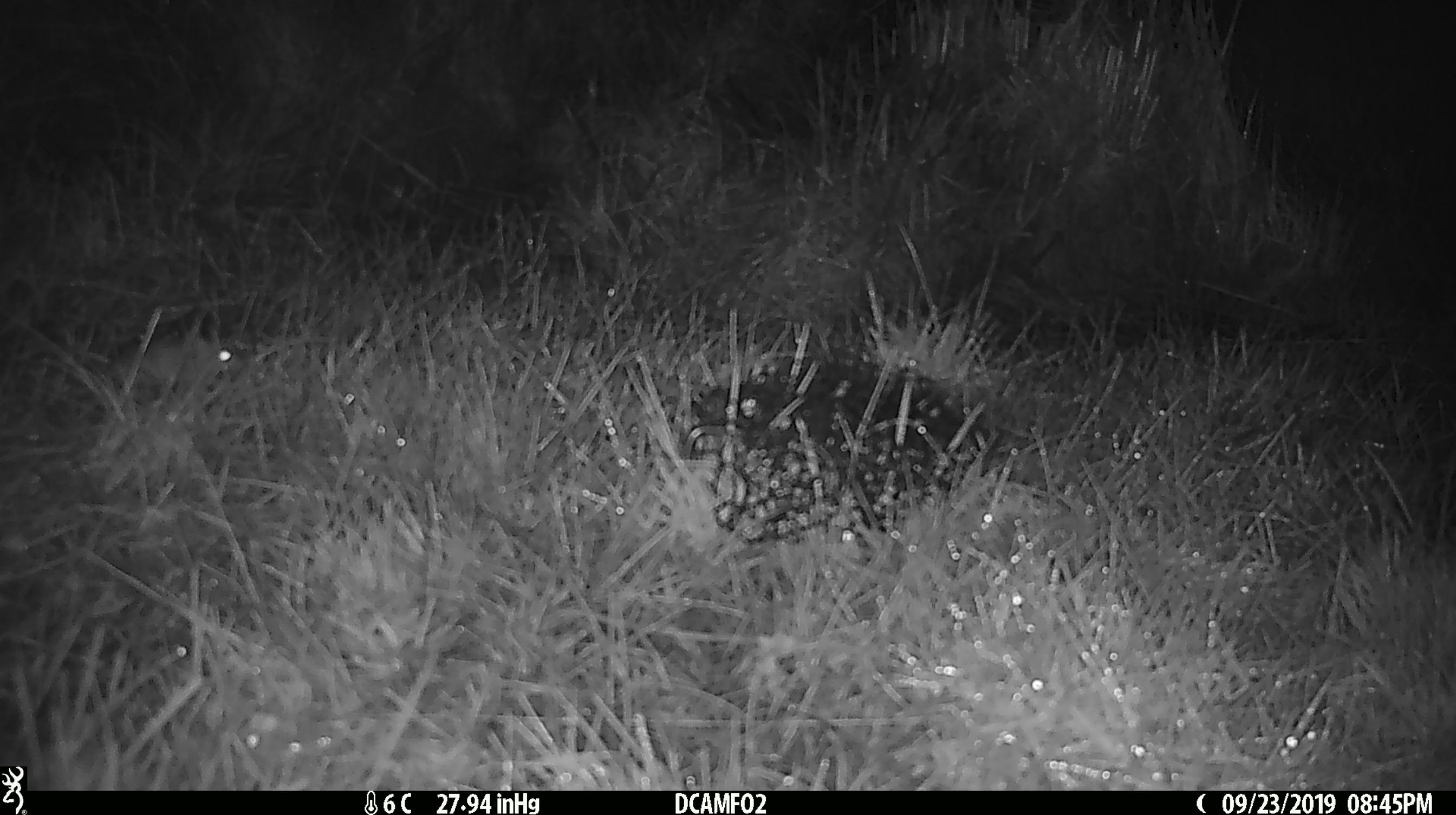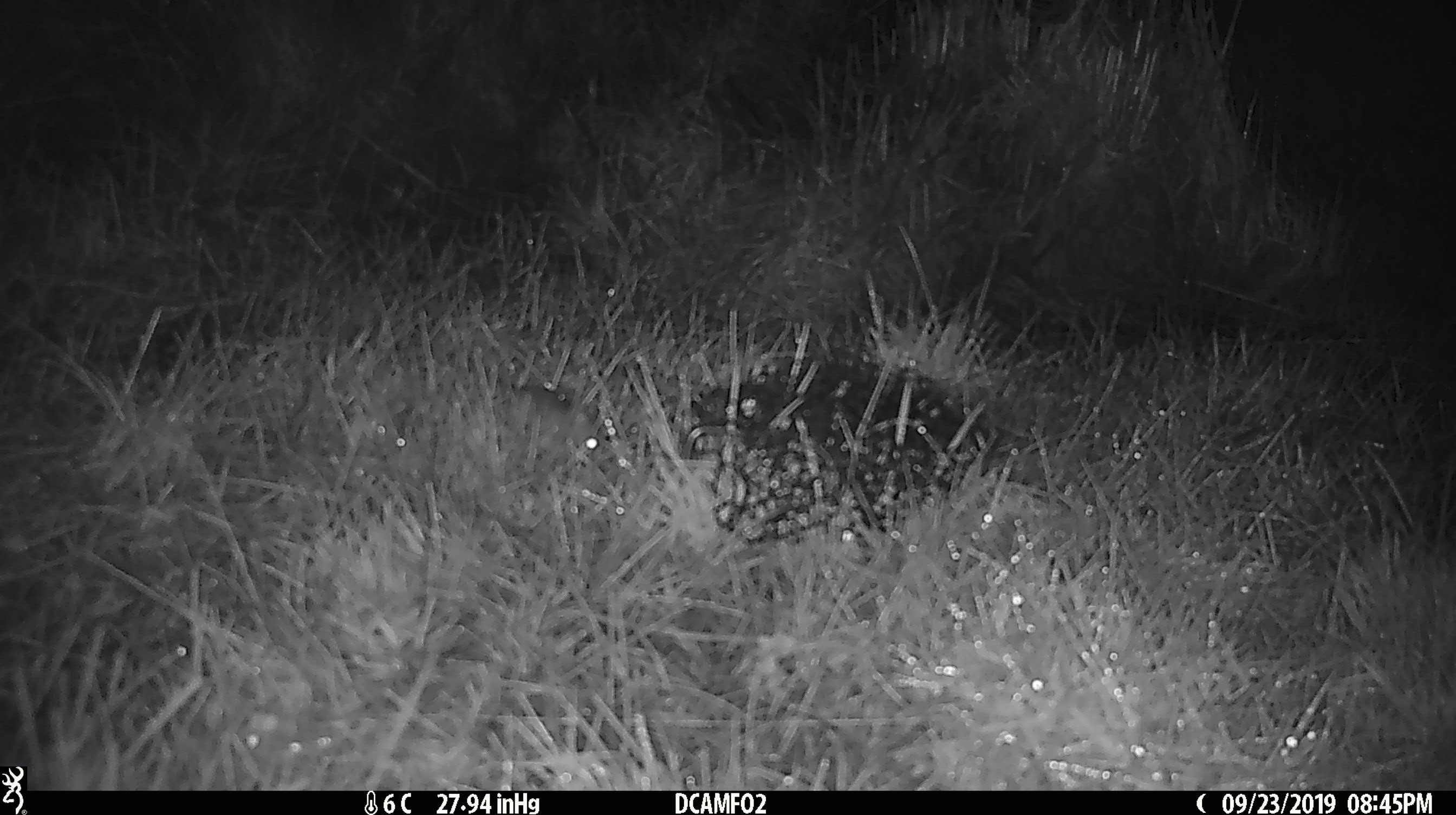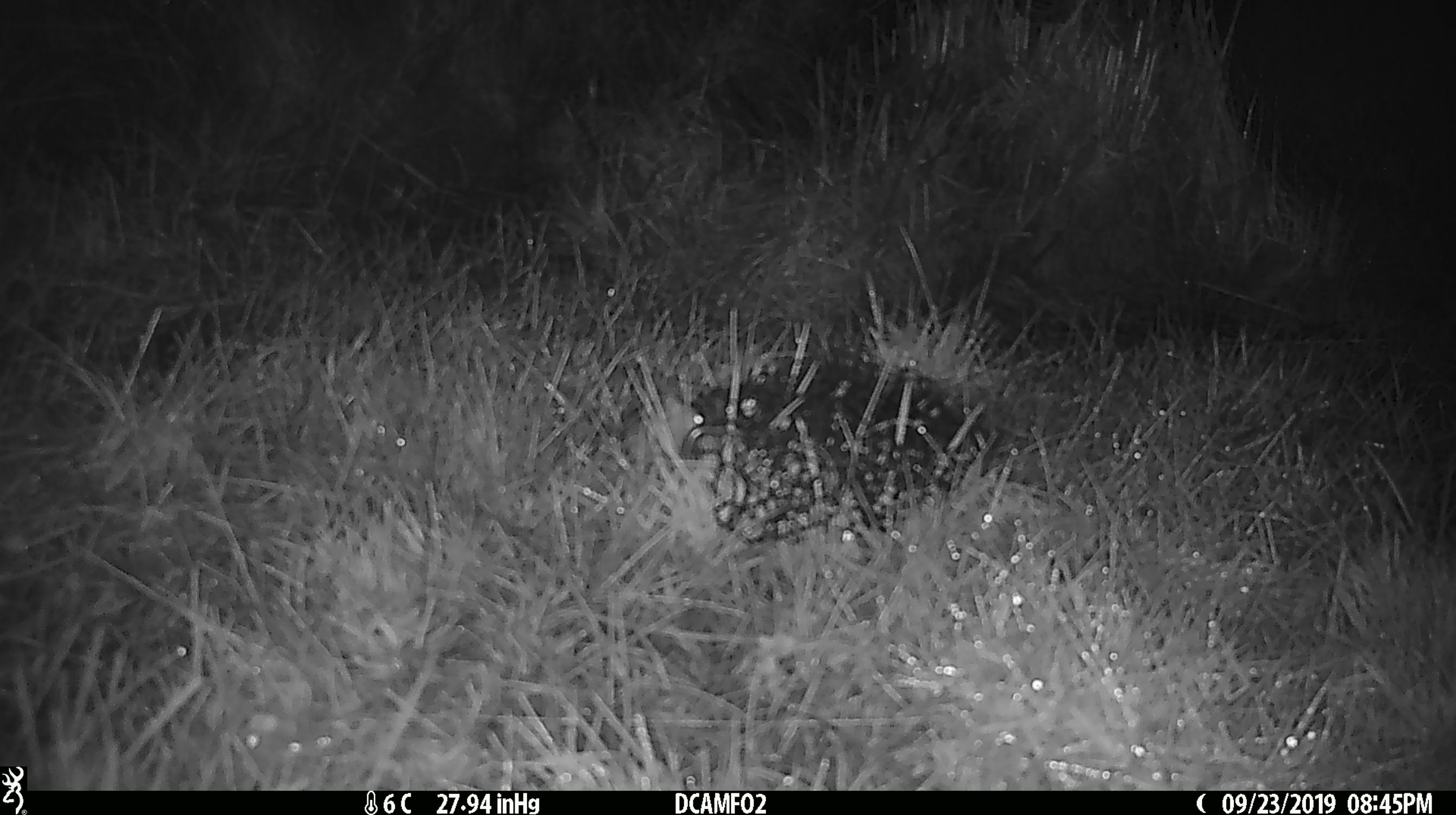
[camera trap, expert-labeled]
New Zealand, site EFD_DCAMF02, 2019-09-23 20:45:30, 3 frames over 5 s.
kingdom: Animalia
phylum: Chordata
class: Mammalia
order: Rodentia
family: Muridae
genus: Mus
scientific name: Mus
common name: mouse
Mouse (Mus).